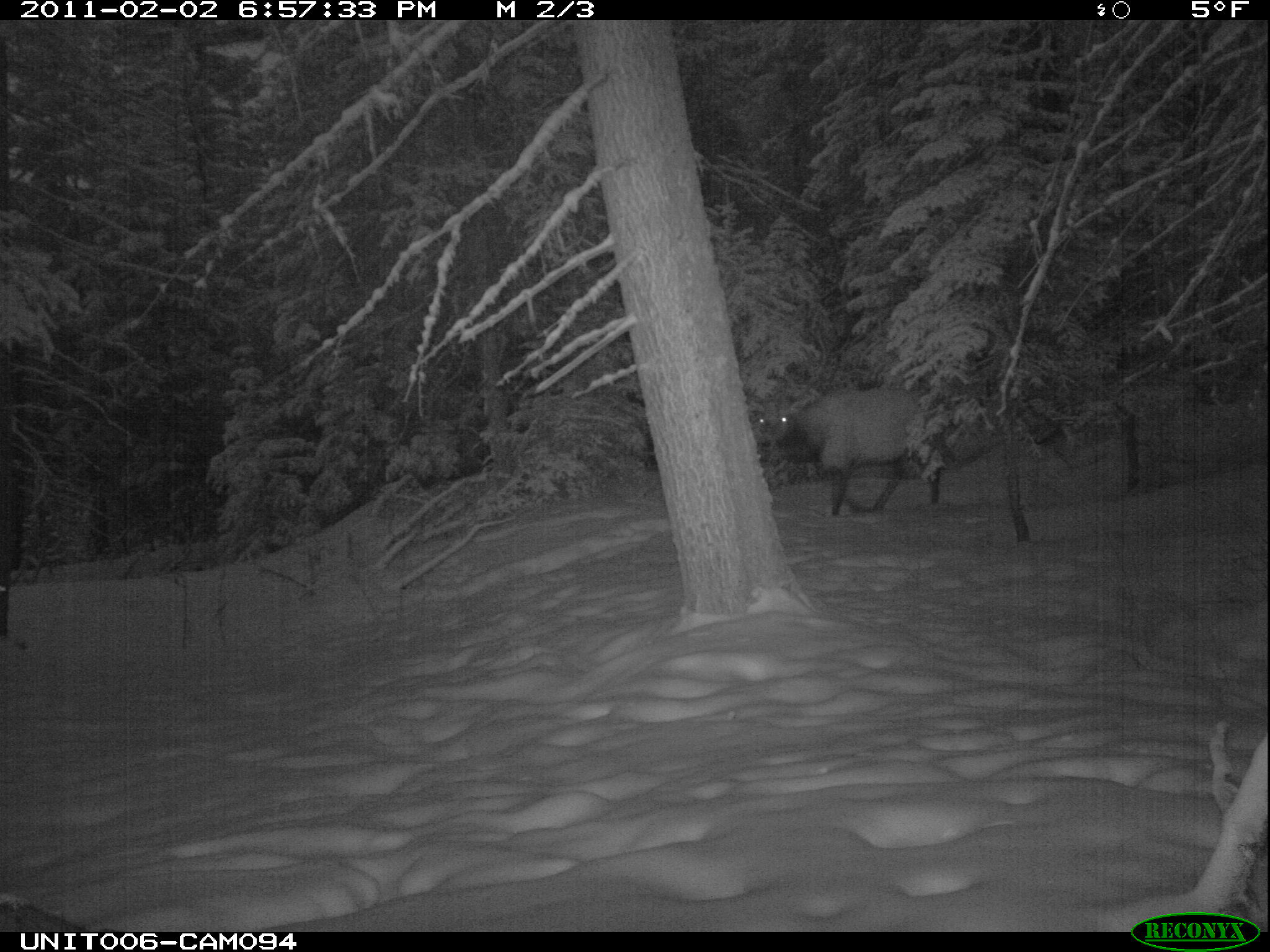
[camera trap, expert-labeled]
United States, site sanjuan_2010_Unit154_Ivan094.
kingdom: Animalia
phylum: Chordata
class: Mammalia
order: Artiodactyla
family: Cervidae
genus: Cervus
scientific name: Cervus elaphus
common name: red deer